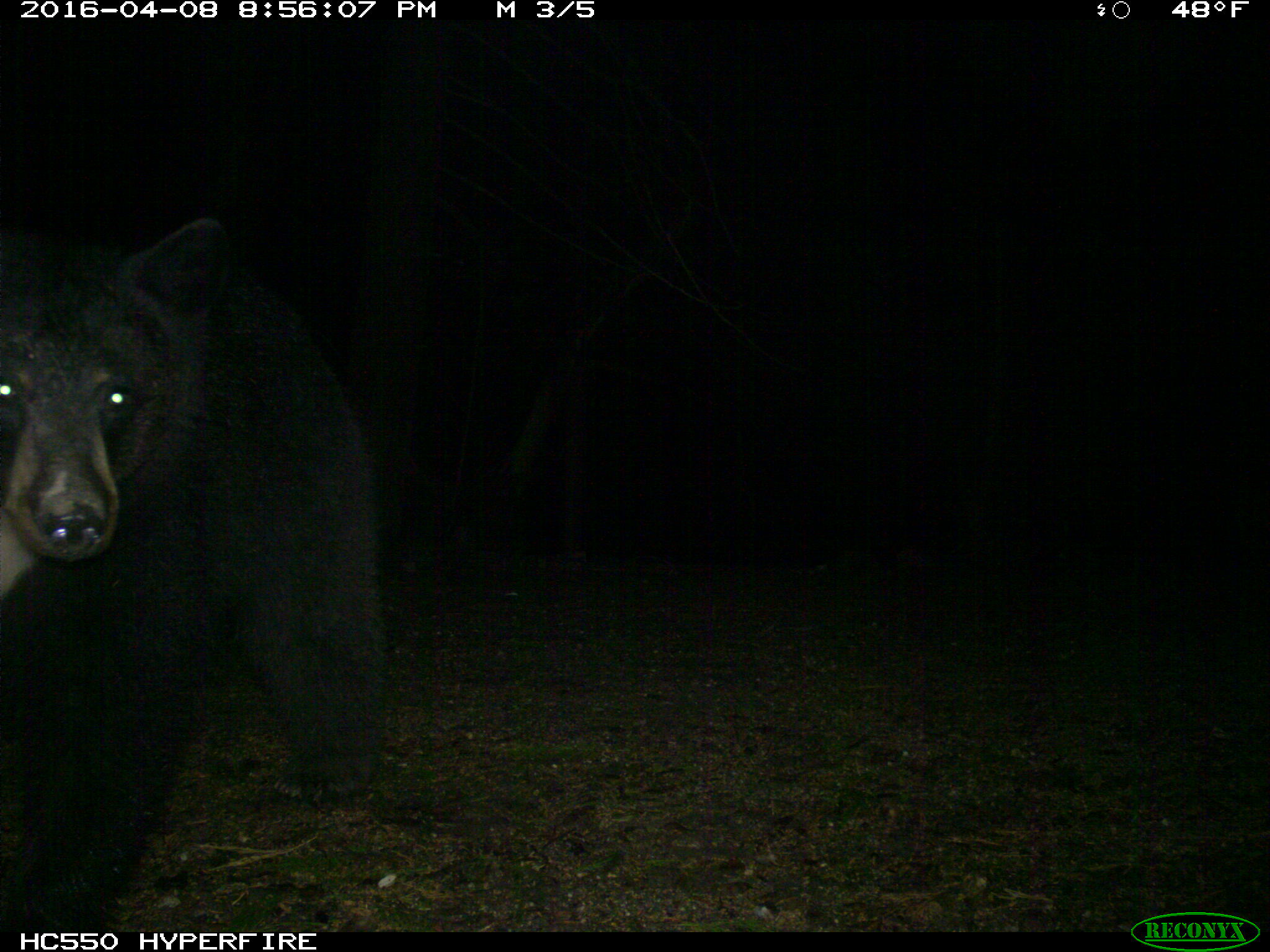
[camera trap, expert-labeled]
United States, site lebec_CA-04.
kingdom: Animalia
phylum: Chordata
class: Mammalia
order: Carnivora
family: Ursidae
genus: Ursus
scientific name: Ursus americanus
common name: american black bear